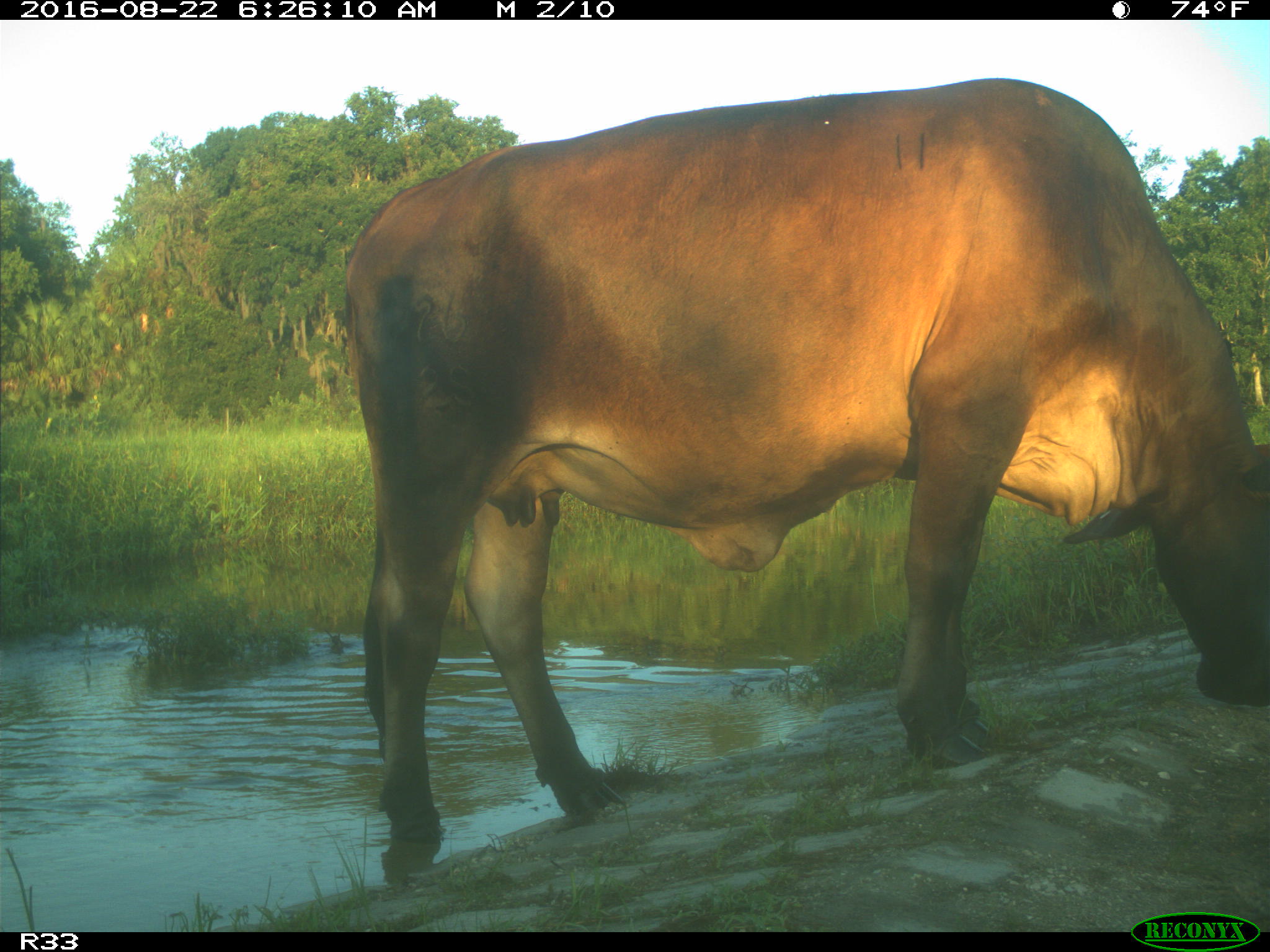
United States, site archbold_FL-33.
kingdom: Animalia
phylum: Chordata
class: Mammalia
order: Artiodactyla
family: Bovidae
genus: Bos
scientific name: Bos taurus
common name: domestic cow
Bos taurus (domestic cow).